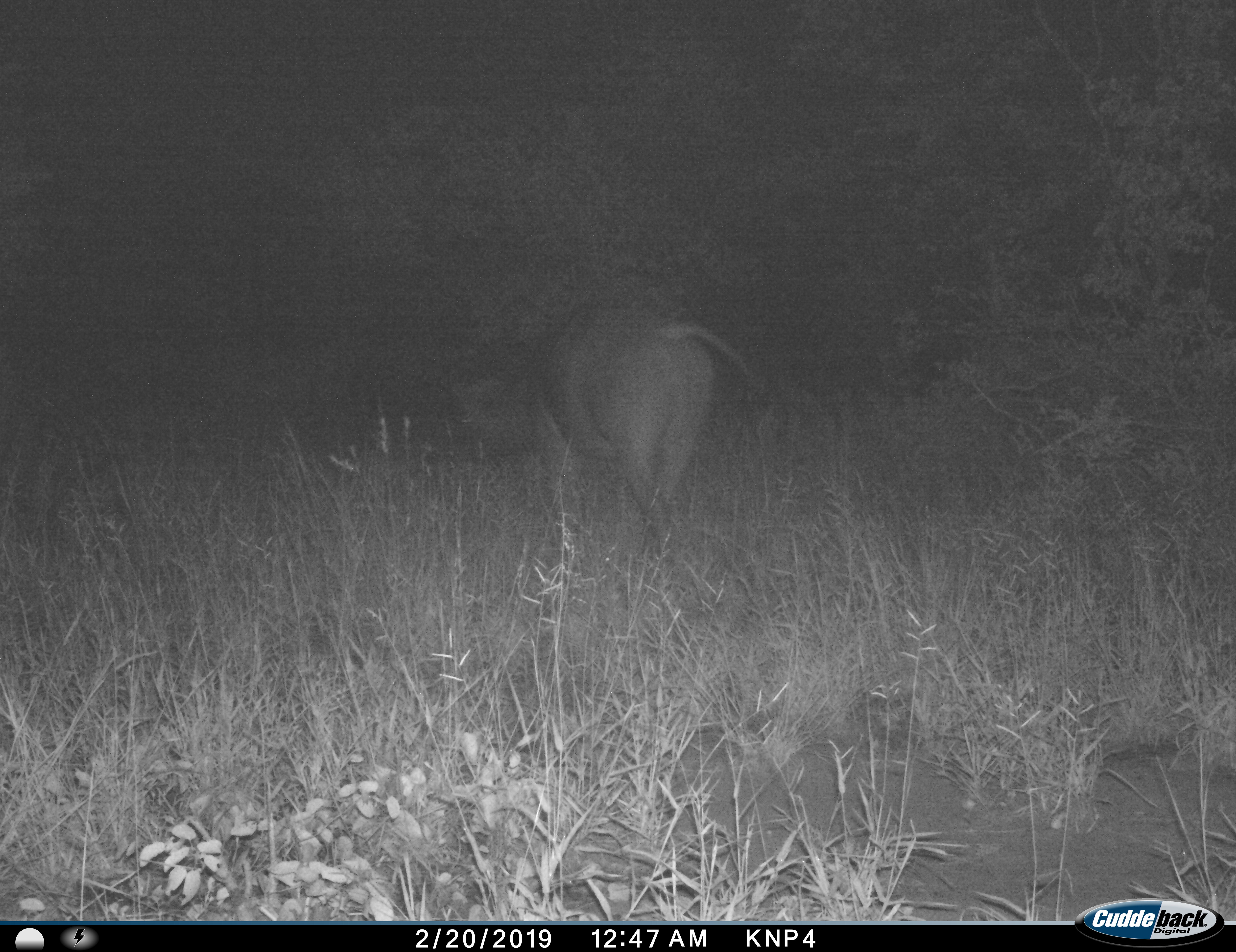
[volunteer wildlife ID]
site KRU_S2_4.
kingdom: Animalia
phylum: Chordata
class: Mammalia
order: Artiodactyla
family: Bovidae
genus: Syncerus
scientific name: Syncerus caffer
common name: african buffalo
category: buffalo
Buffalo (african buffalo) (Syncerus caffer), count 1. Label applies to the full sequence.